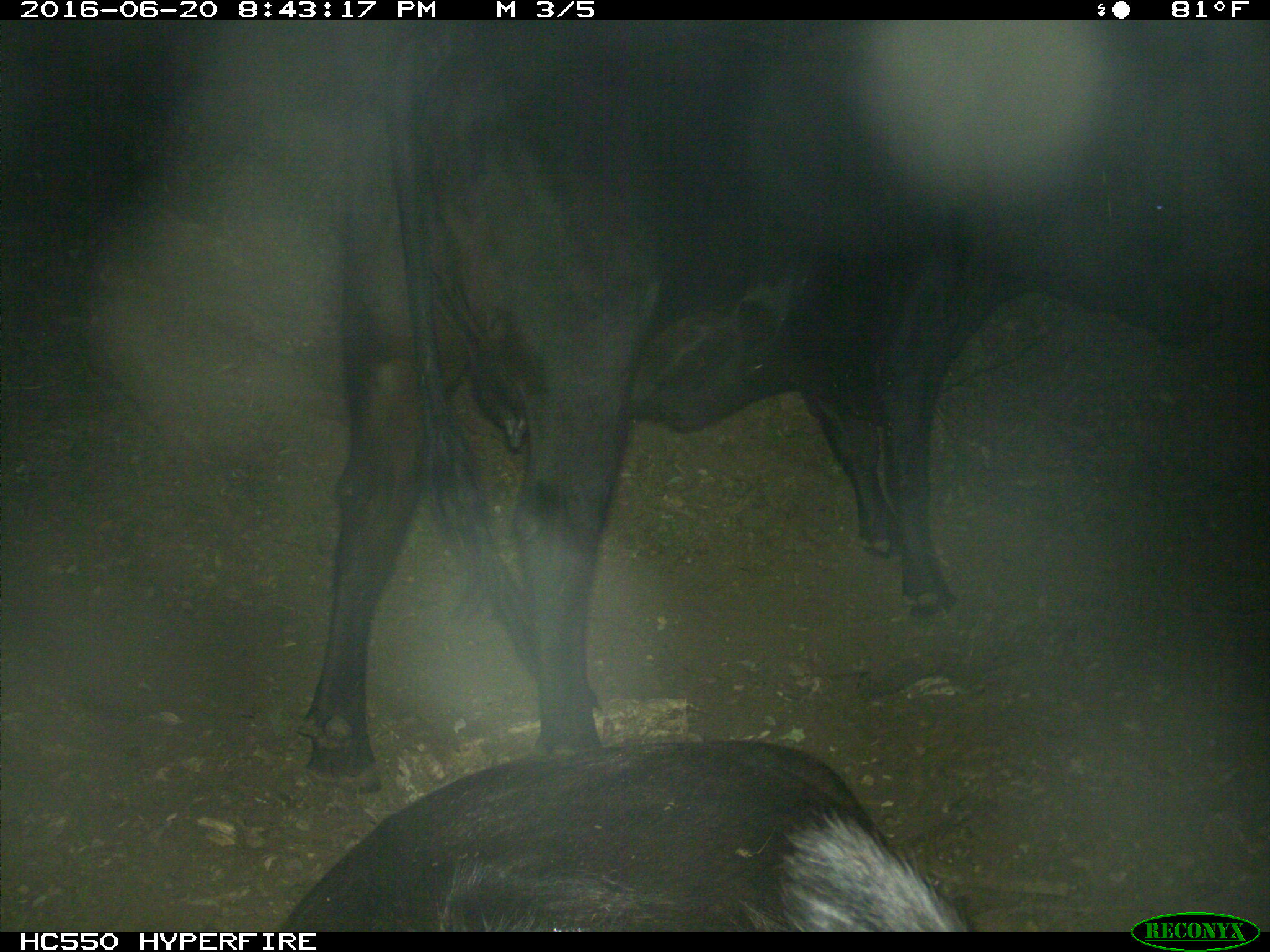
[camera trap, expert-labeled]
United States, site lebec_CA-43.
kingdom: Animalia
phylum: Chordata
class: Mammalia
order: Artiodactyla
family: Bovidae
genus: Bos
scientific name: Bos taurus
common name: domestic cow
Bos taurus (domestic cow).